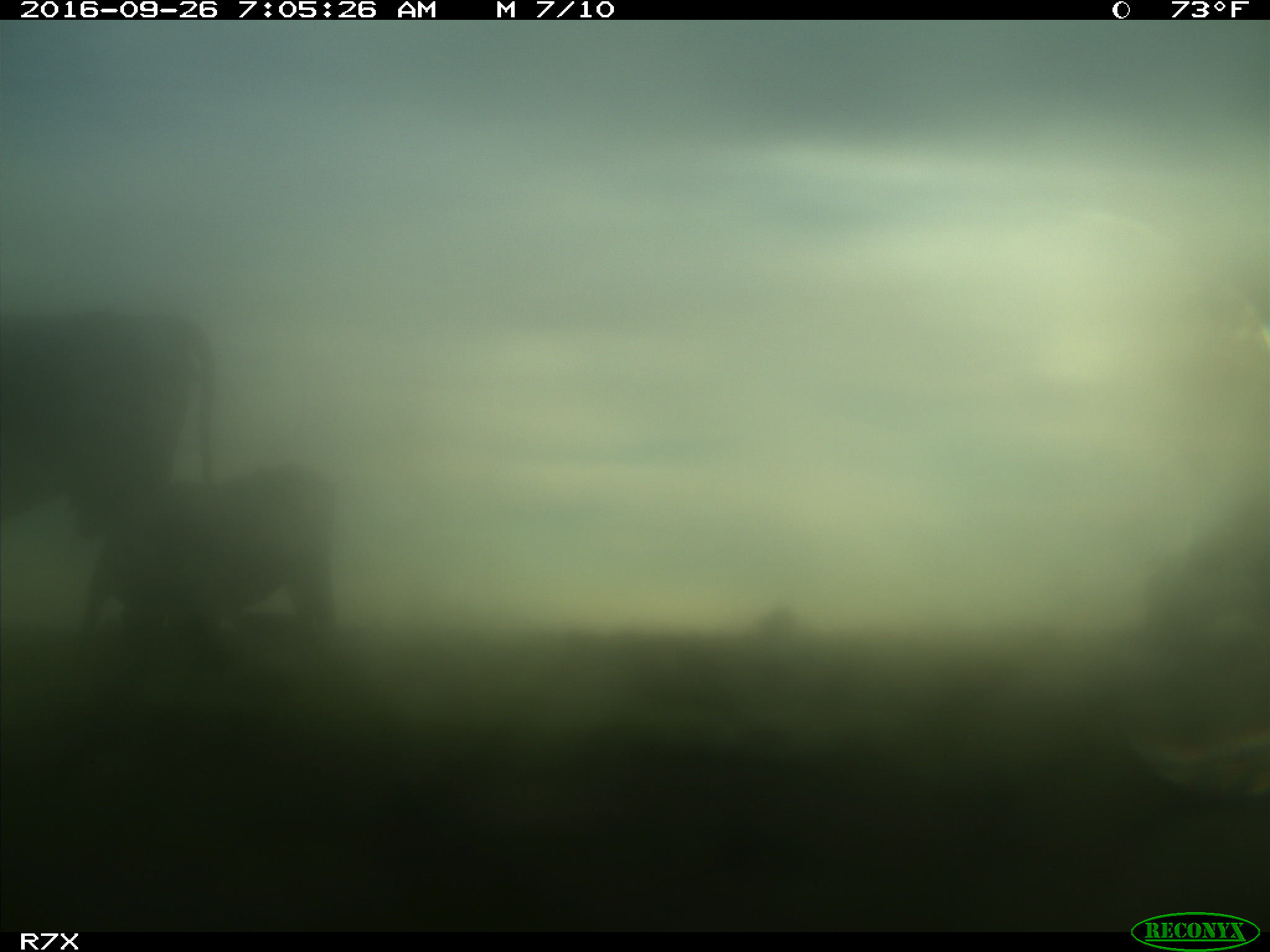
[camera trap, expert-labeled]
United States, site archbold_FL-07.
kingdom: Animalia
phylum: Chordata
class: Mammalia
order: Artiodactyla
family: Bovidae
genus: Bos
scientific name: Bos taurus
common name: domestic cow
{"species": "Bos taurus (domestic cow)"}